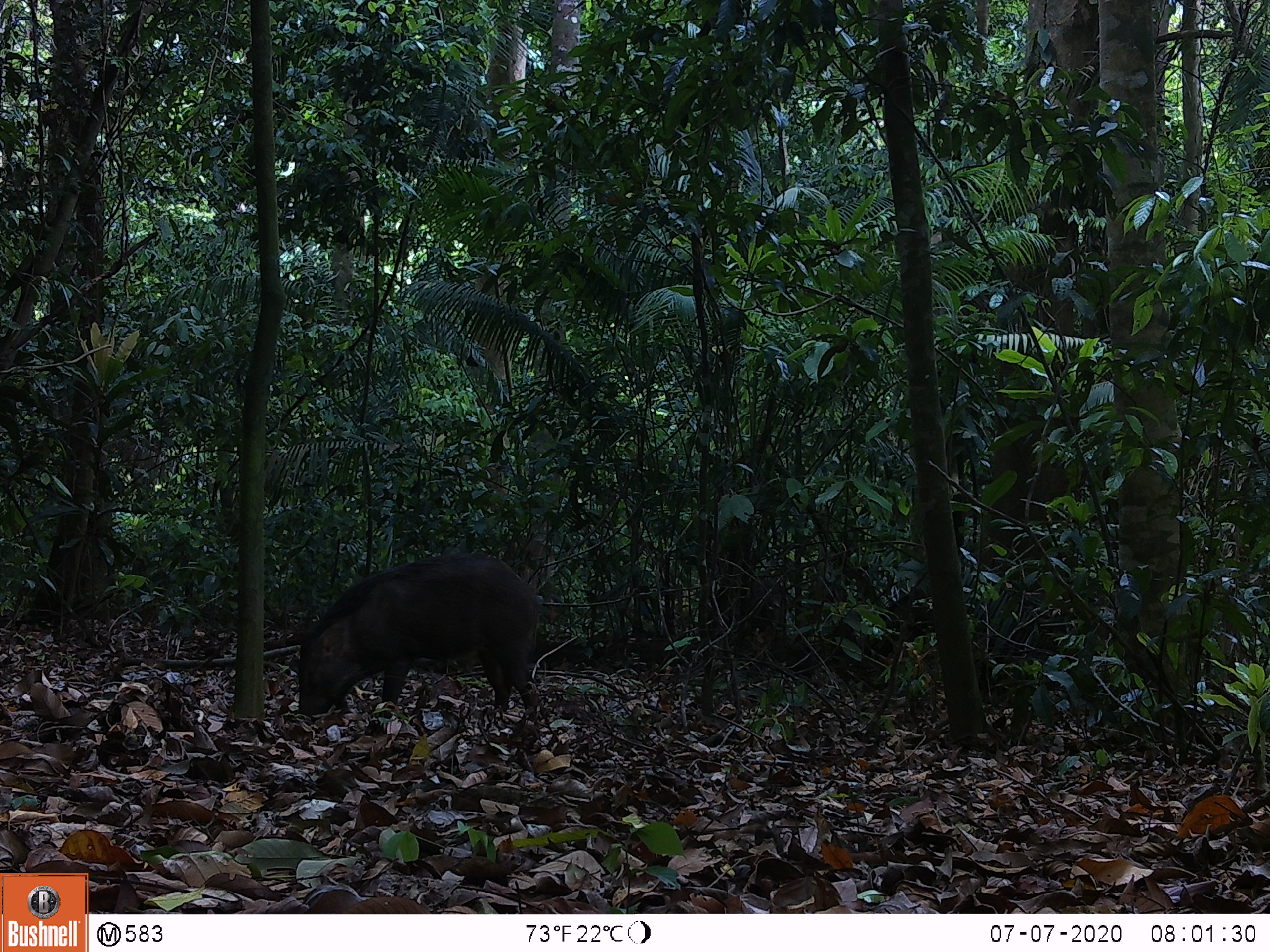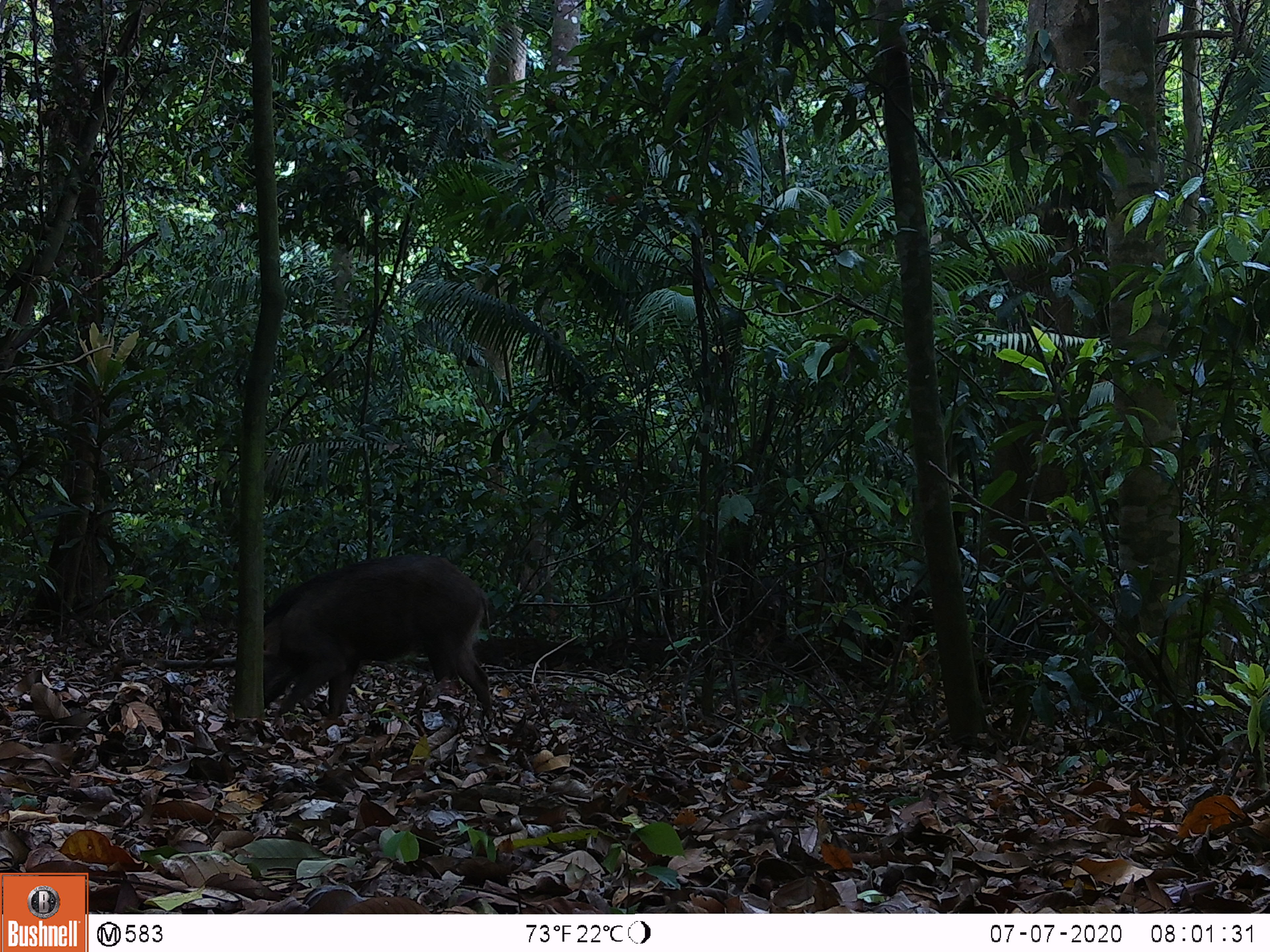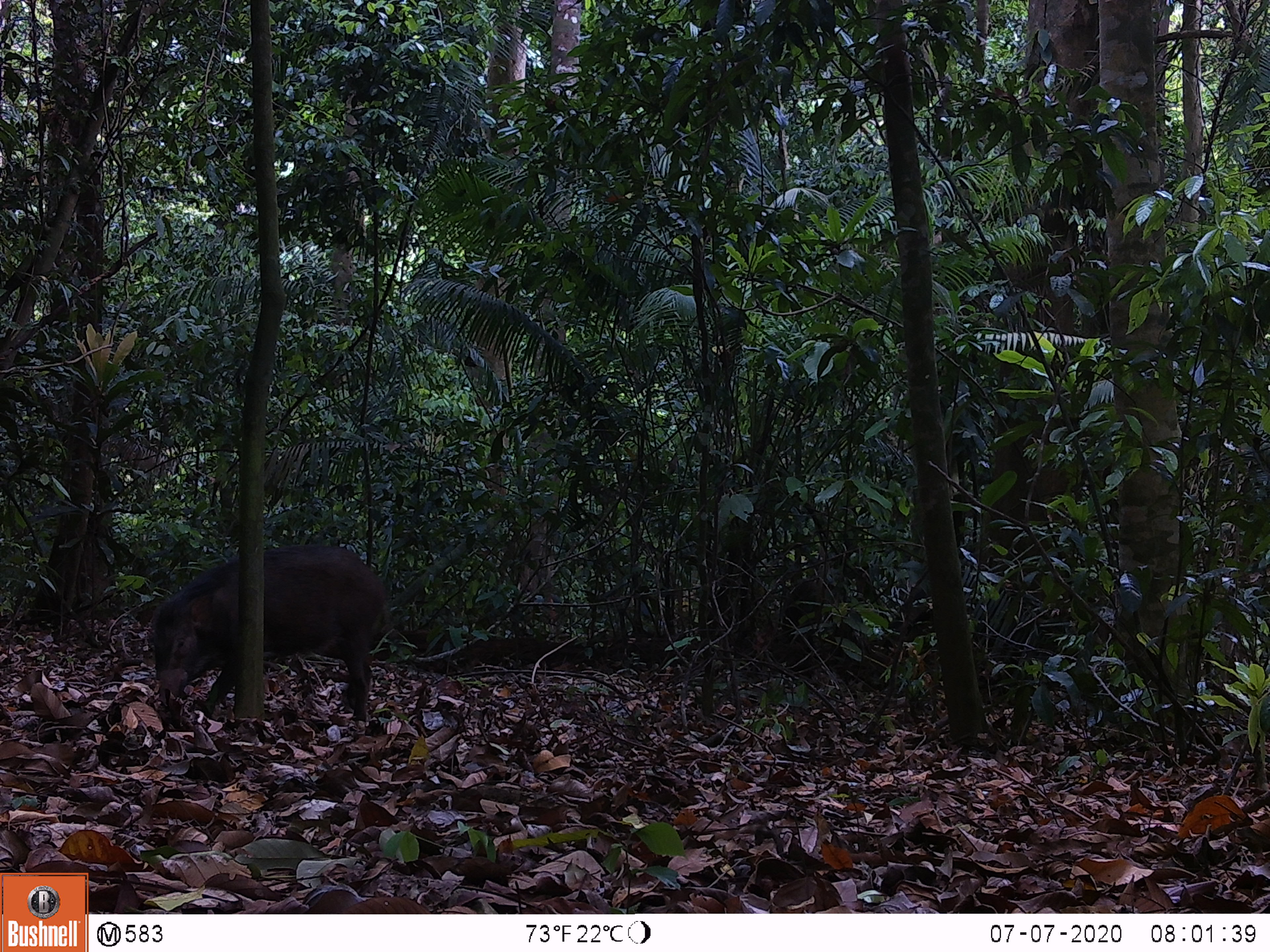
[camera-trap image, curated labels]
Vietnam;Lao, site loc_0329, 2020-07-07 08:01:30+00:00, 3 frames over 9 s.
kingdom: Animalia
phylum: Chordata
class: Mammalia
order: Artiodactyla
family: Suidae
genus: Sus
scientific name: Sus scrofa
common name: eurasian wild pig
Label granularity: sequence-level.